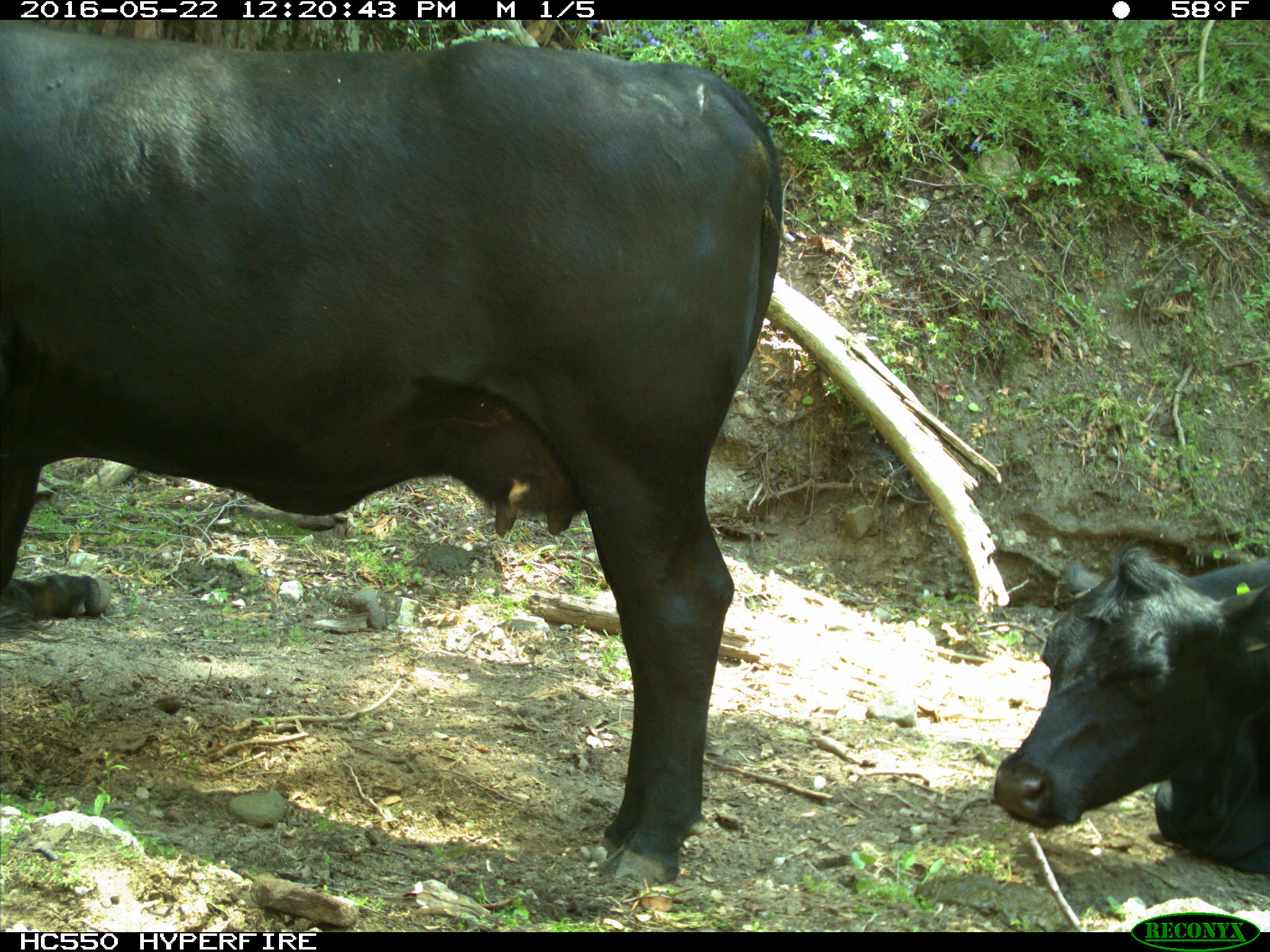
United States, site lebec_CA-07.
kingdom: Animalia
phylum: Chordata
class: Mammalia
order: Artiodactyla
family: Bovidae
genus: Bos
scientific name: Bos taurus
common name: domestic cow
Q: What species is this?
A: Bos taurus (domestic cow).